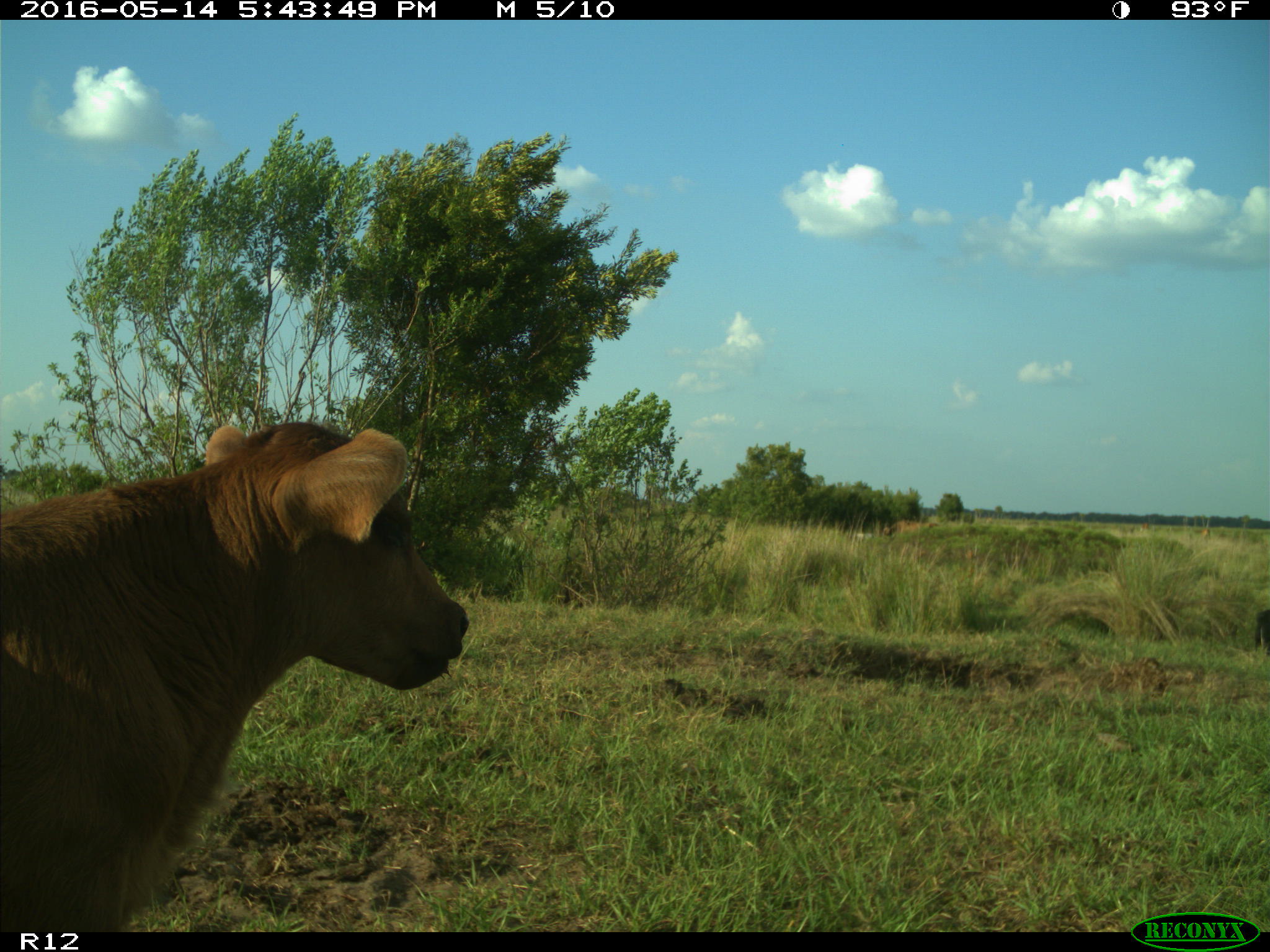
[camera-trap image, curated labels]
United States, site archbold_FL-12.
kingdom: Animalia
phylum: Chordata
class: Mammalia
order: Artiodactyla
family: Bovidae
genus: Bos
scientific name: Bos taurus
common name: domestic cow